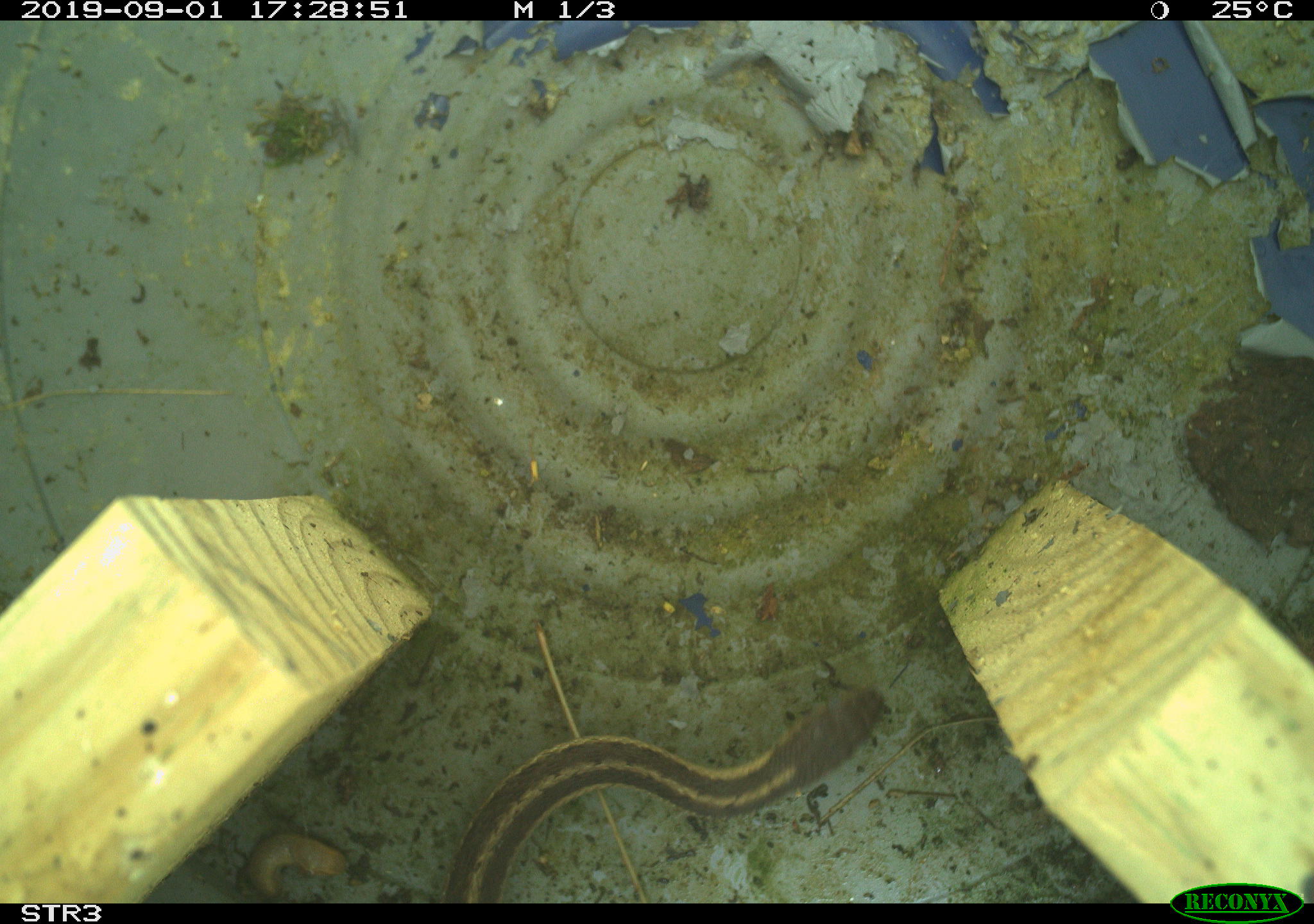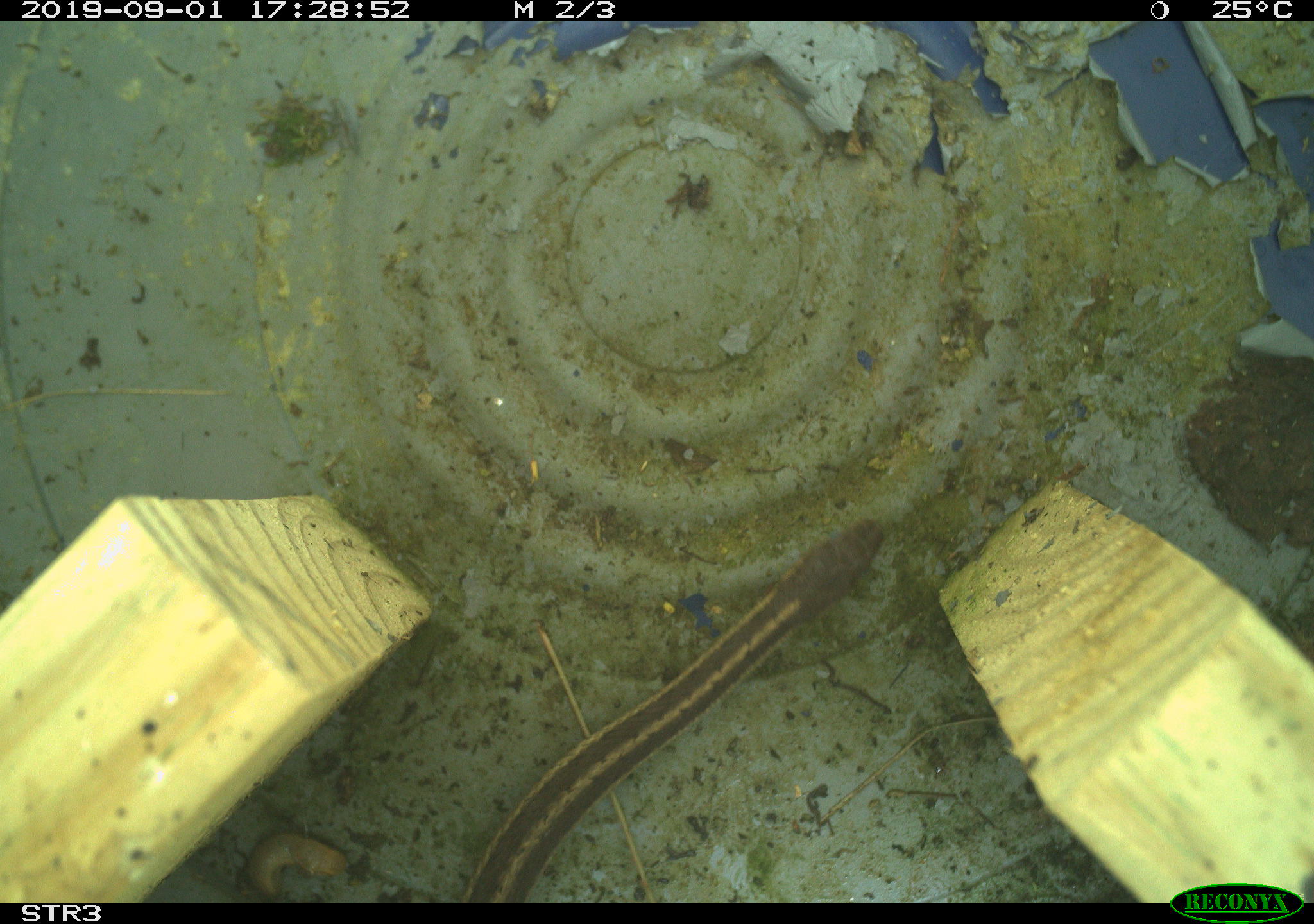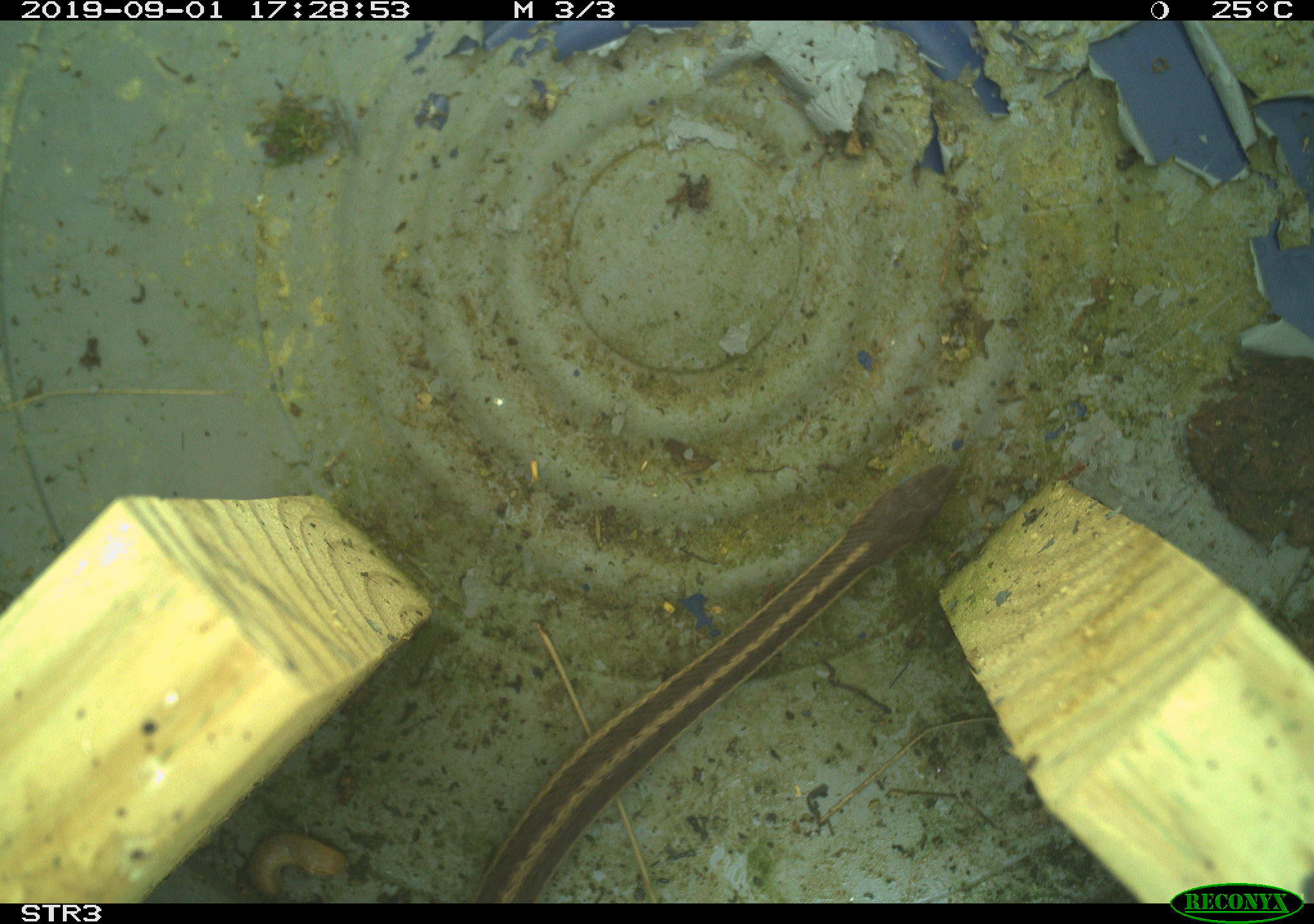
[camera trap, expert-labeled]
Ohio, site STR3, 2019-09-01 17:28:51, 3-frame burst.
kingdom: Animalia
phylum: Chordata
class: Reptilia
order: Squamata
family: Colubridae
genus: Thamnophis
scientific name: Thamnophis sirtalis sirtalis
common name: eastern gartersnake